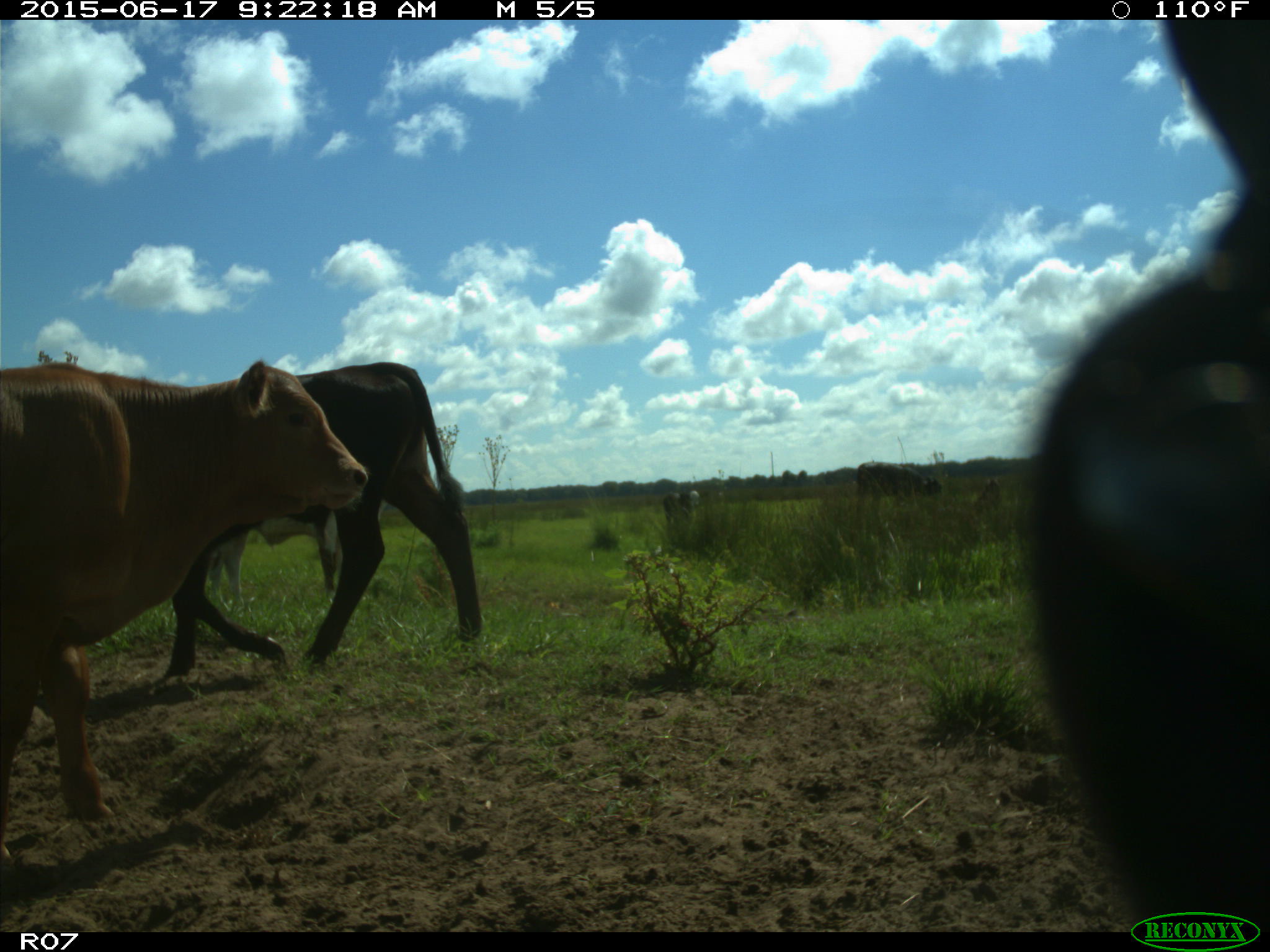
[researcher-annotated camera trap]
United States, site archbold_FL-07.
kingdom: Animalia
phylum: Chordata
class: Mammalia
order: Artiodactyla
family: Bovidae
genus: Bos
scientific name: Bos taurus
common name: domestic cow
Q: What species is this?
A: Bos taurus (domestic cow).